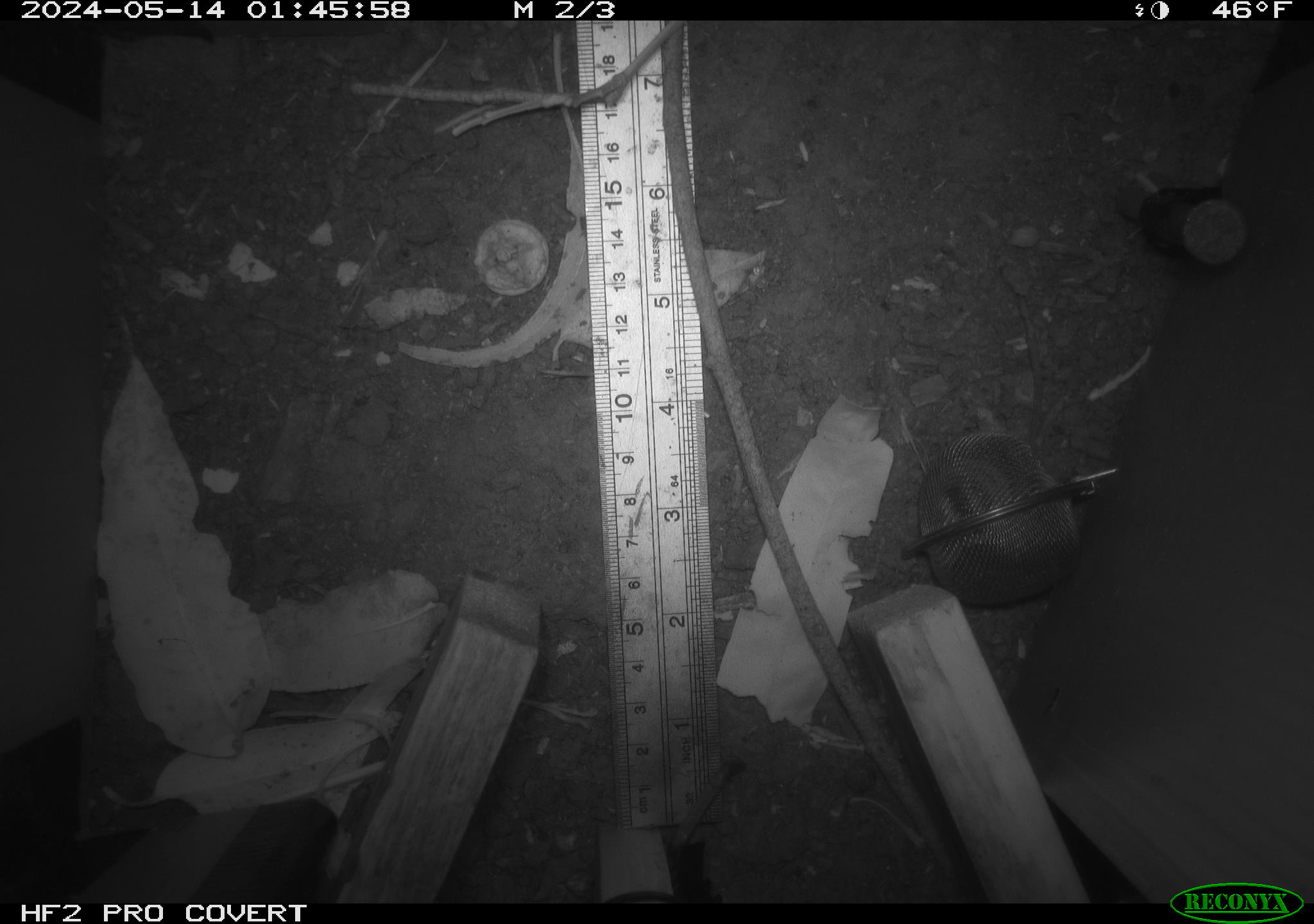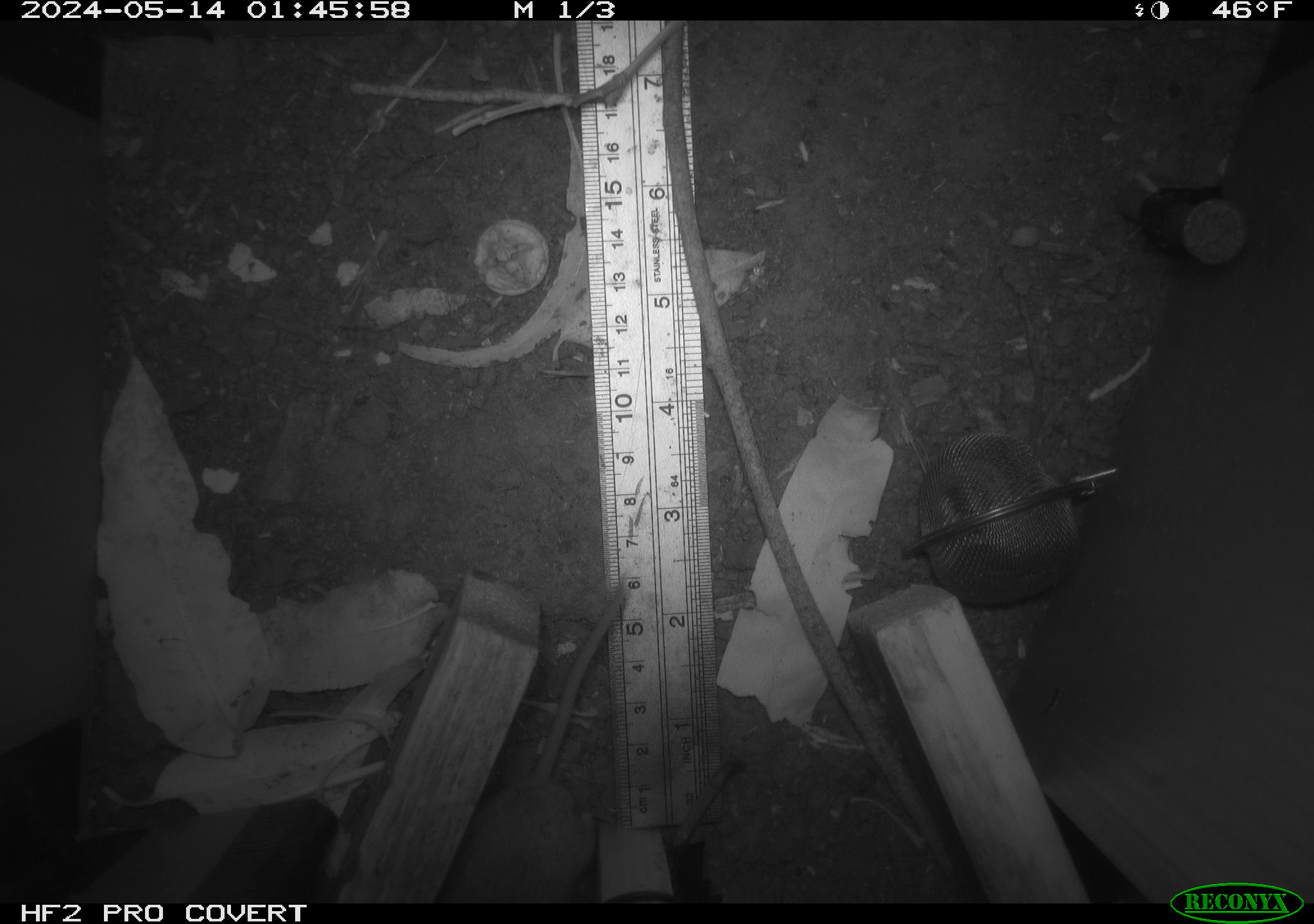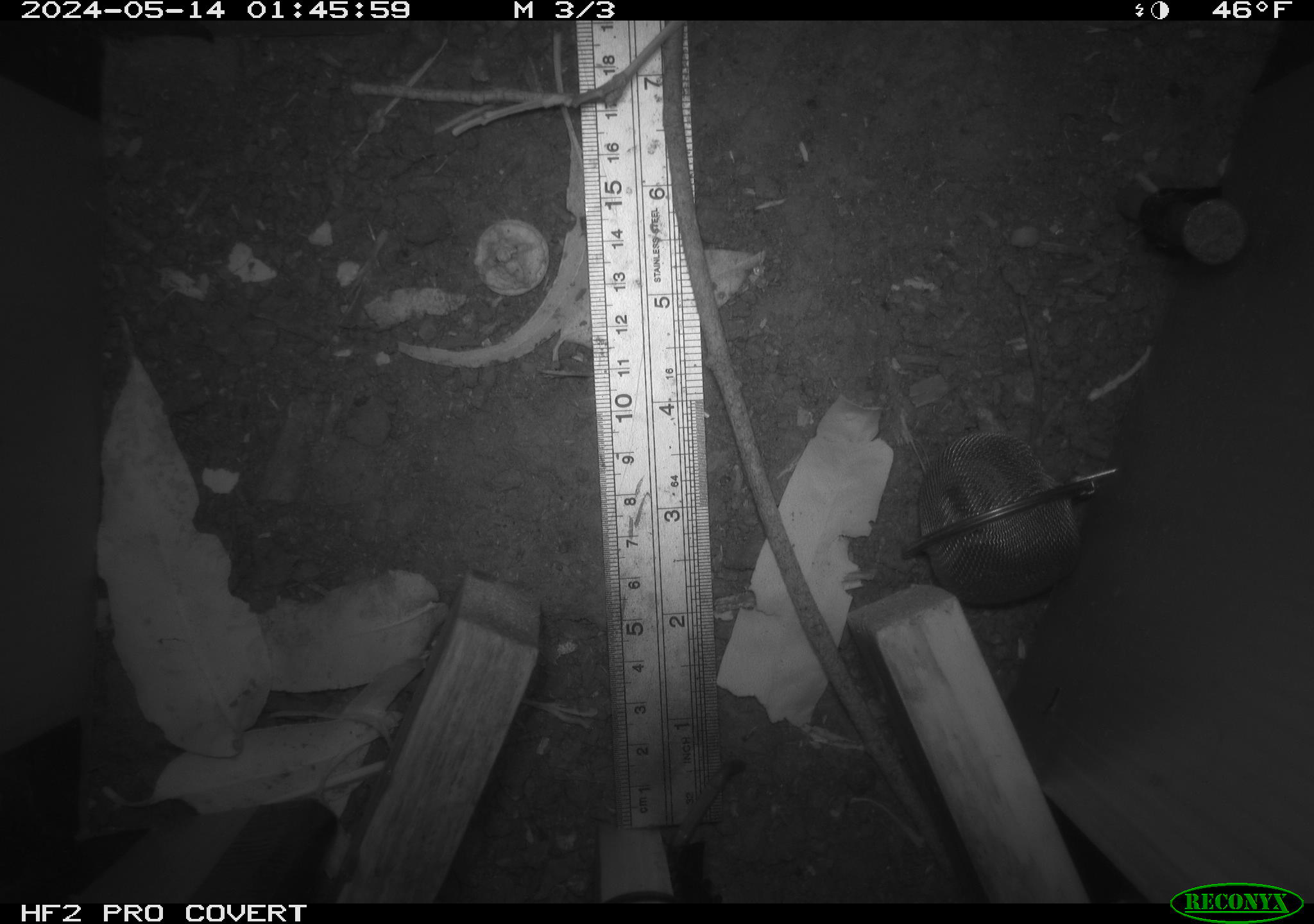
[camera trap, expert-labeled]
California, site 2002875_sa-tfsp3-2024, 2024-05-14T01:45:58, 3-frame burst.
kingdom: Animalia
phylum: Chordata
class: Mammalia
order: Rodentia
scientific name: Rodentia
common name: mouse species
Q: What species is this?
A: Mouse species (Rodentia).